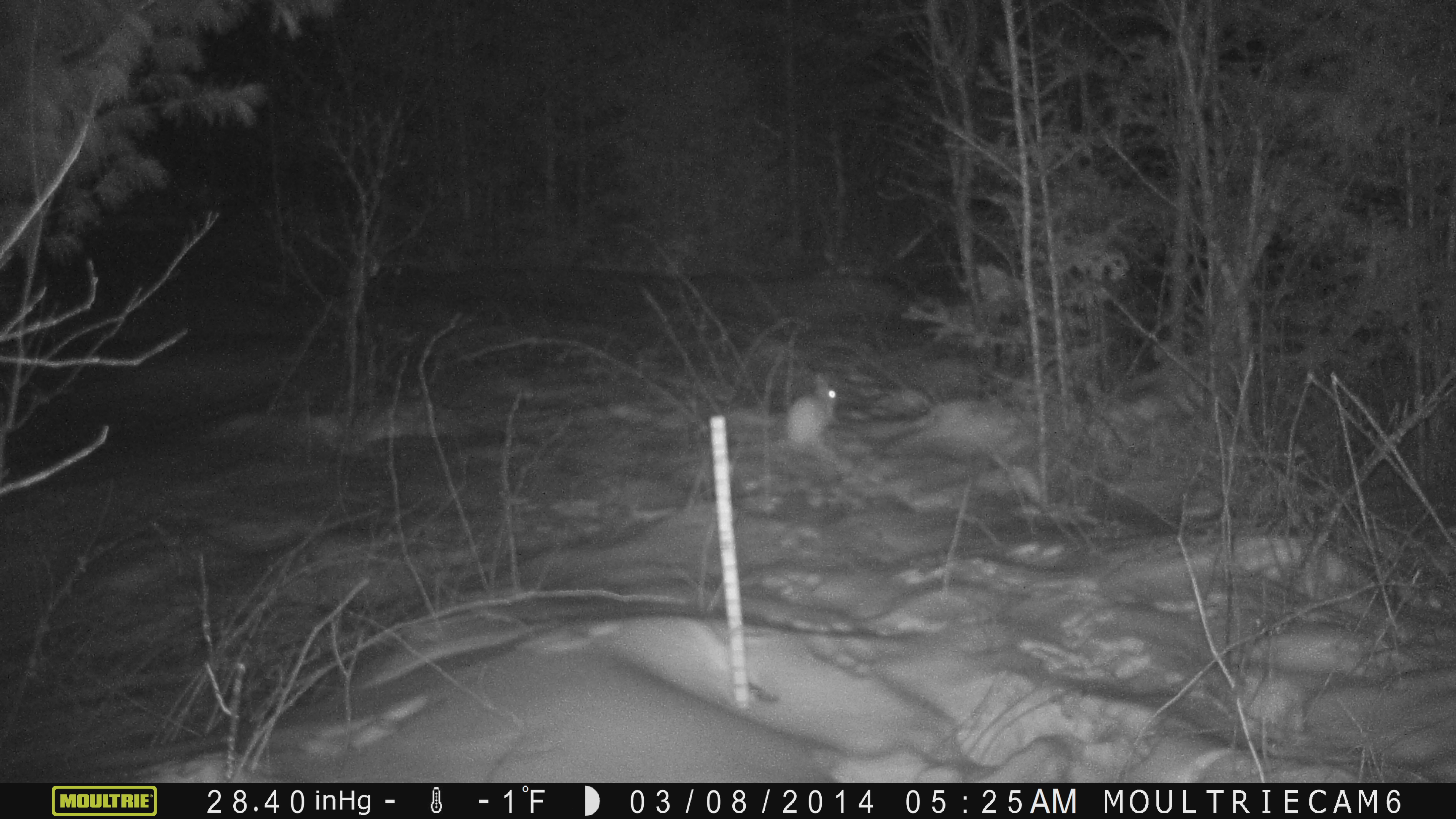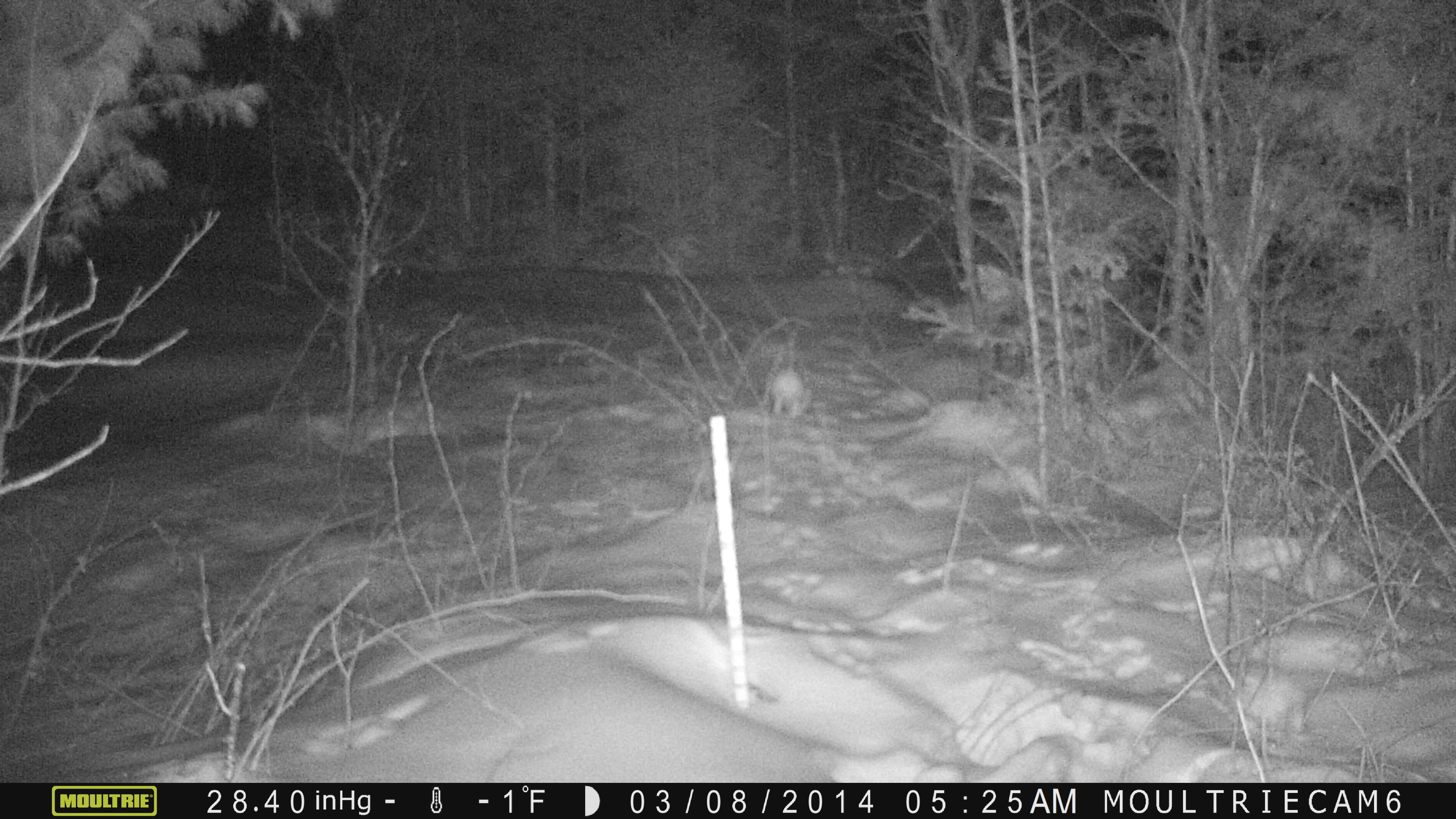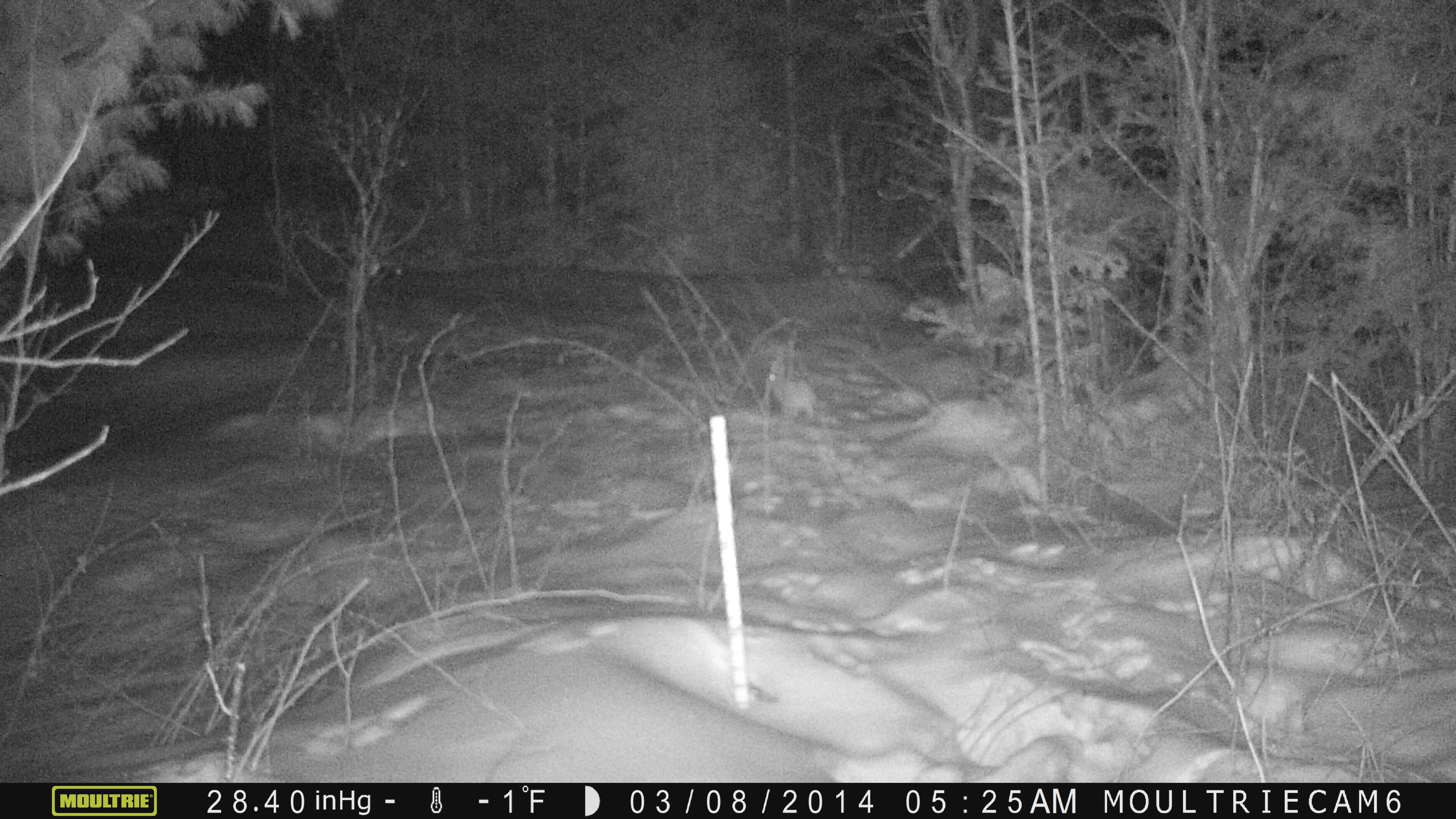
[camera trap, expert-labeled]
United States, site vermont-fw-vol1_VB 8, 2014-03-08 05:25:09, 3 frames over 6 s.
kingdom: Animalia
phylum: Chordata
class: Mammalia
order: Lagomorpha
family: Leporidae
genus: Lepus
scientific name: Lepus americanus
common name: snowshoe hare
Snowshoe hare (Lepus americanus).